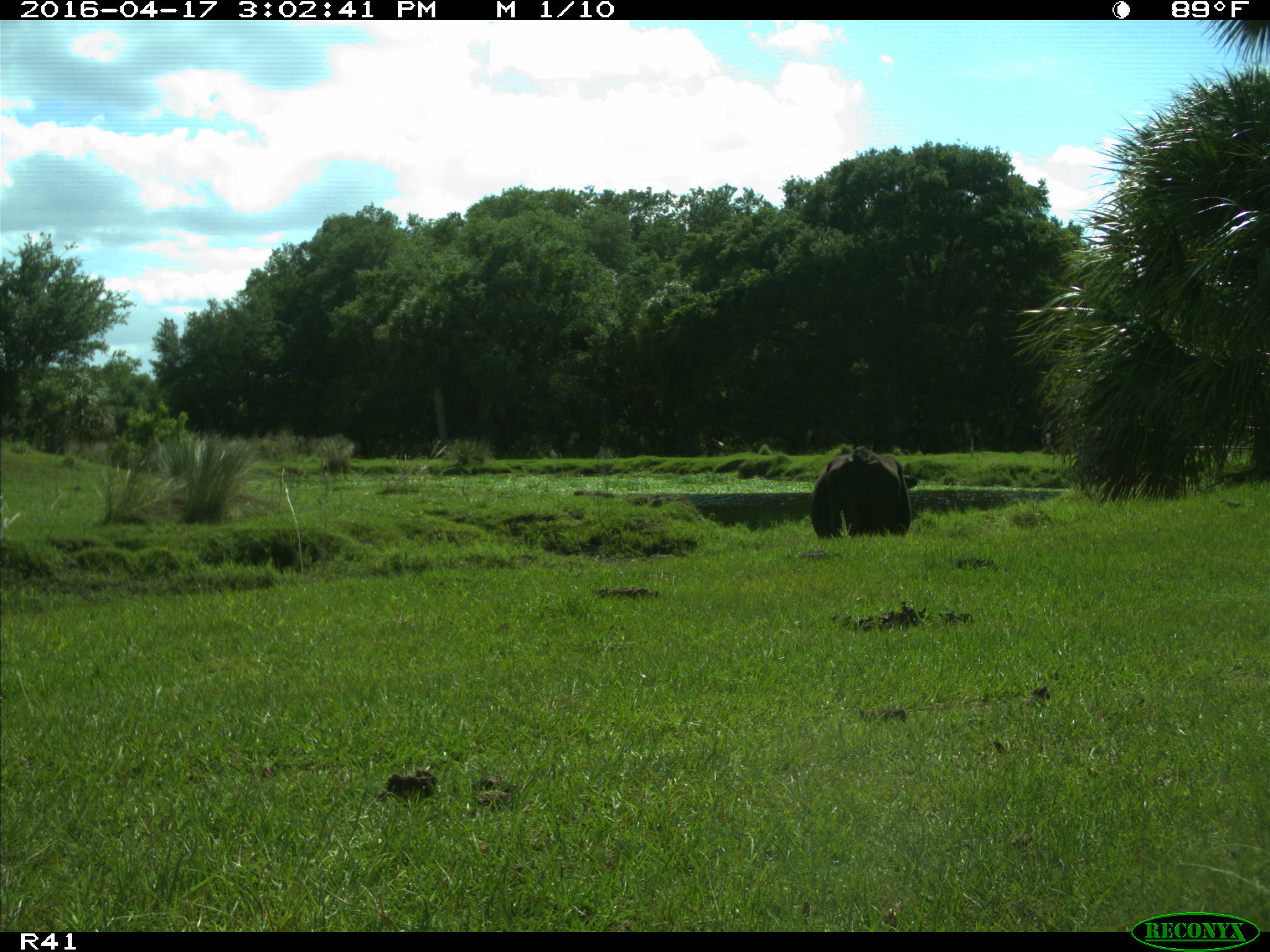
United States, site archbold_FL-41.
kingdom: Animalia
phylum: Chordata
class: Mammalia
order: Artiodactyla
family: Bovidae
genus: Bos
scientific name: Bos taurus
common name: domestic cow